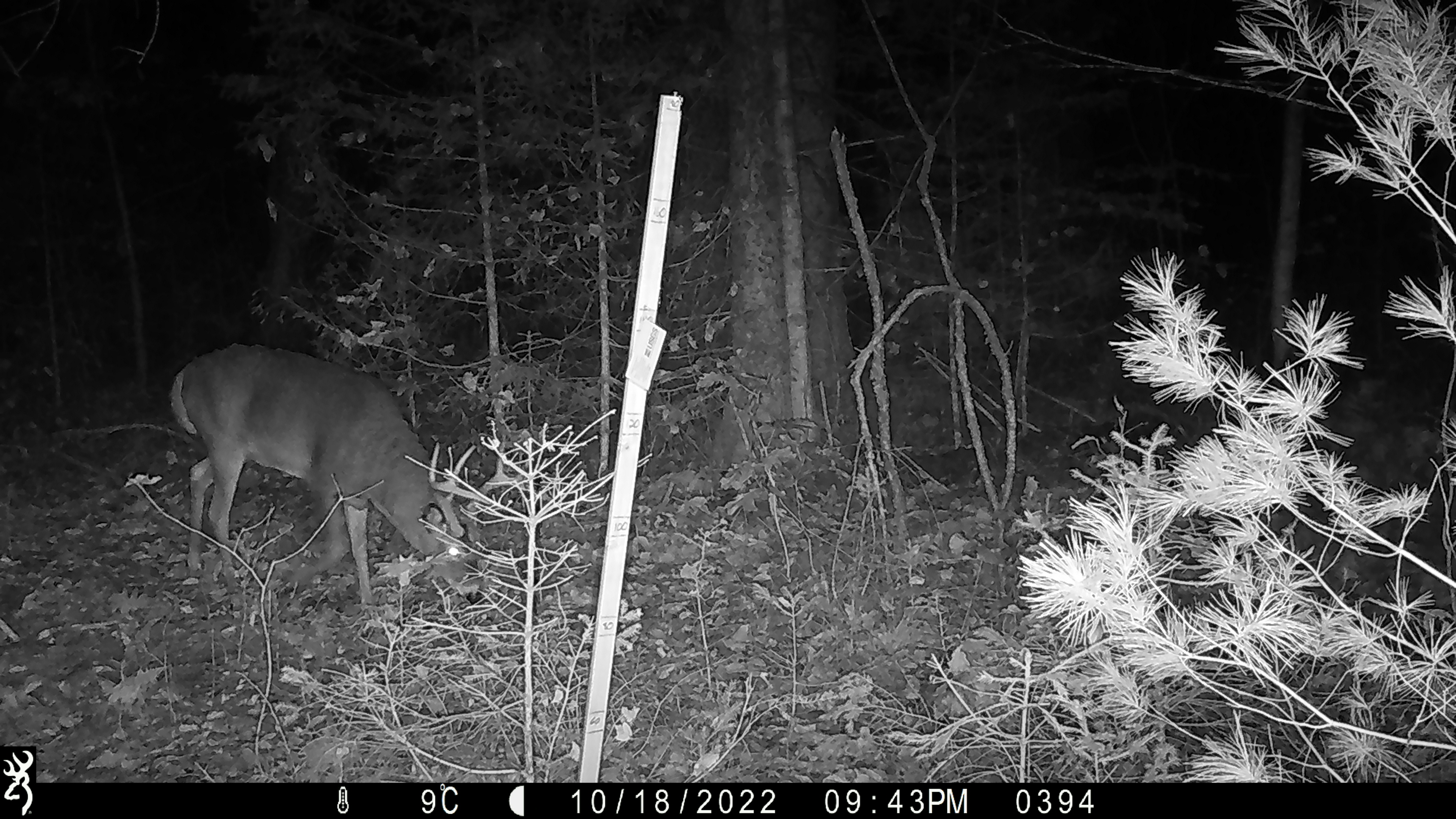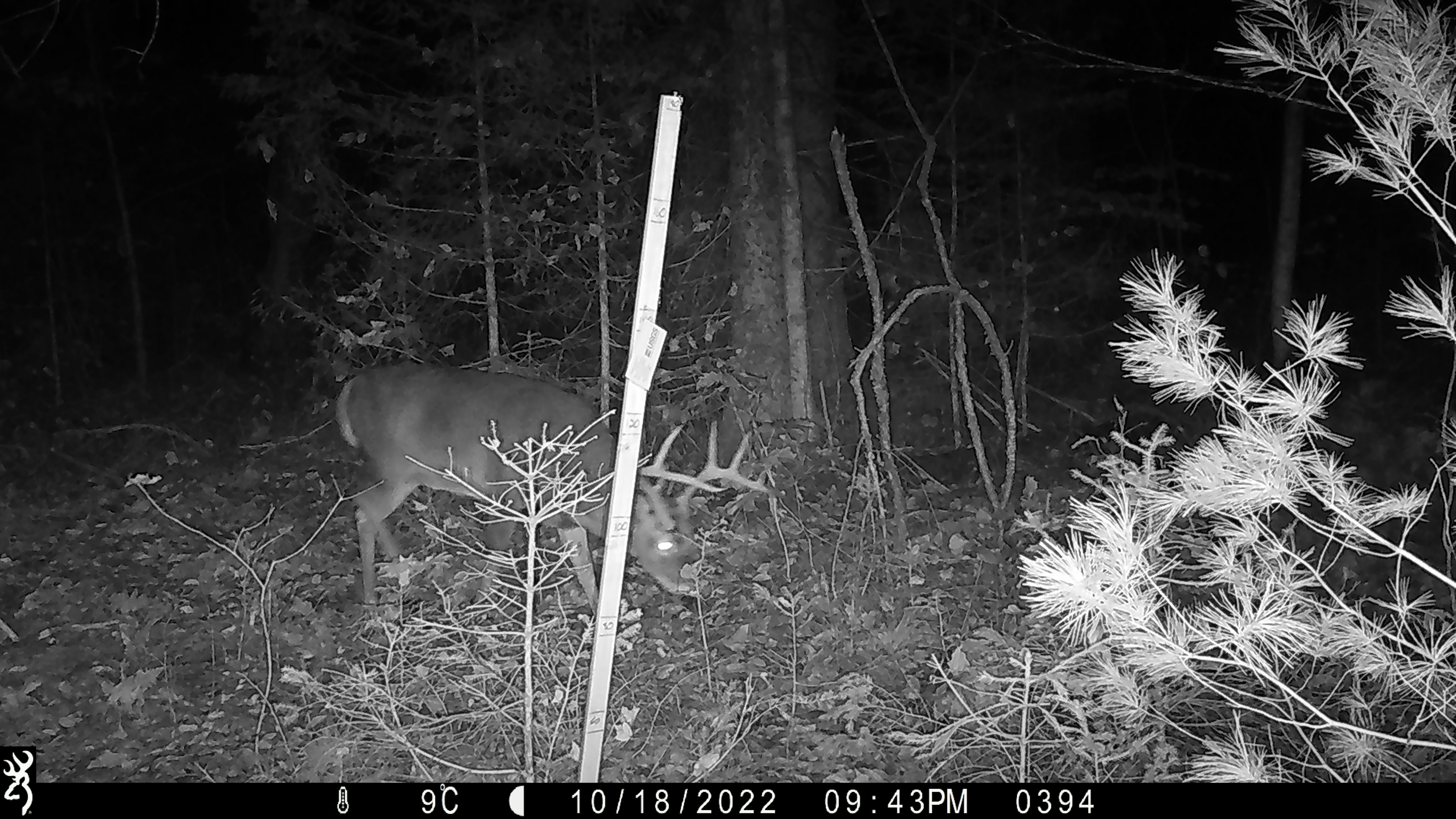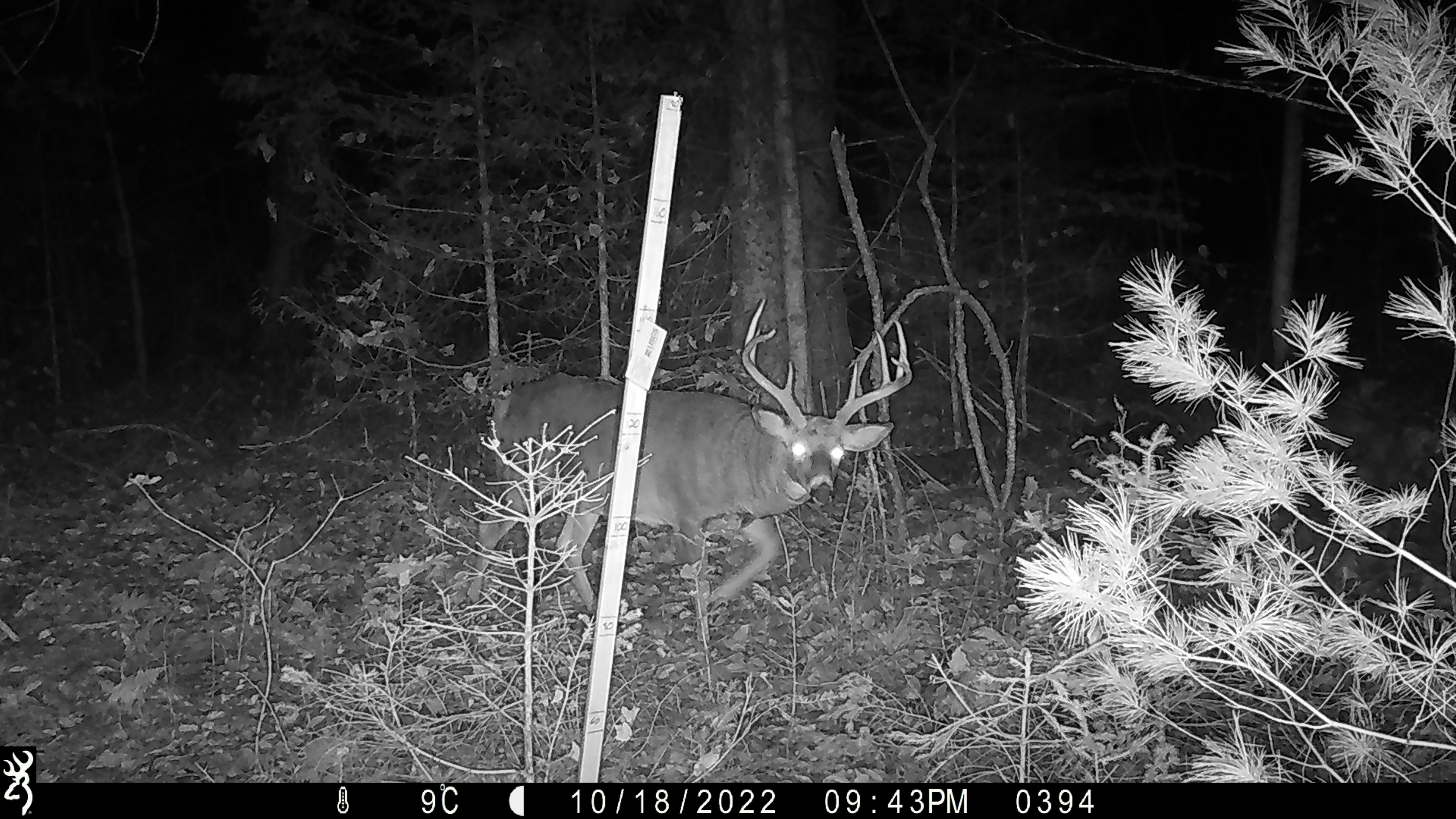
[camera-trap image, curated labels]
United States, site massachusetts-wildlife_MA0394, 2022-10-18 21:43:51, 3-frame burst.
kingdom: Animalia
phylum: Chordata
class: Mammalia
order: Artiodactyla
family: Cervidae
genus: Odocoileus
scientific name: Odocoileus virginianus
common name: white-tailed deer